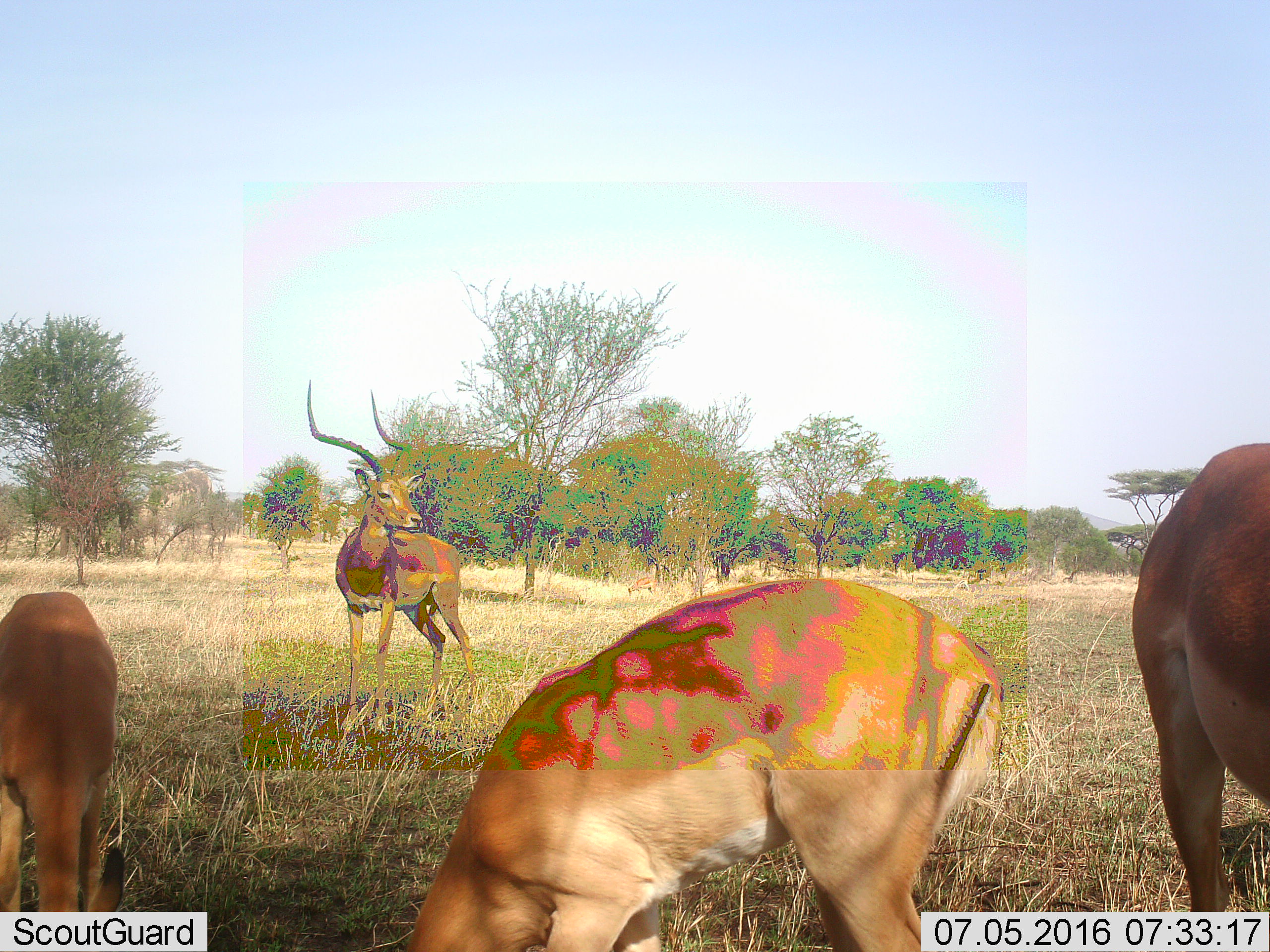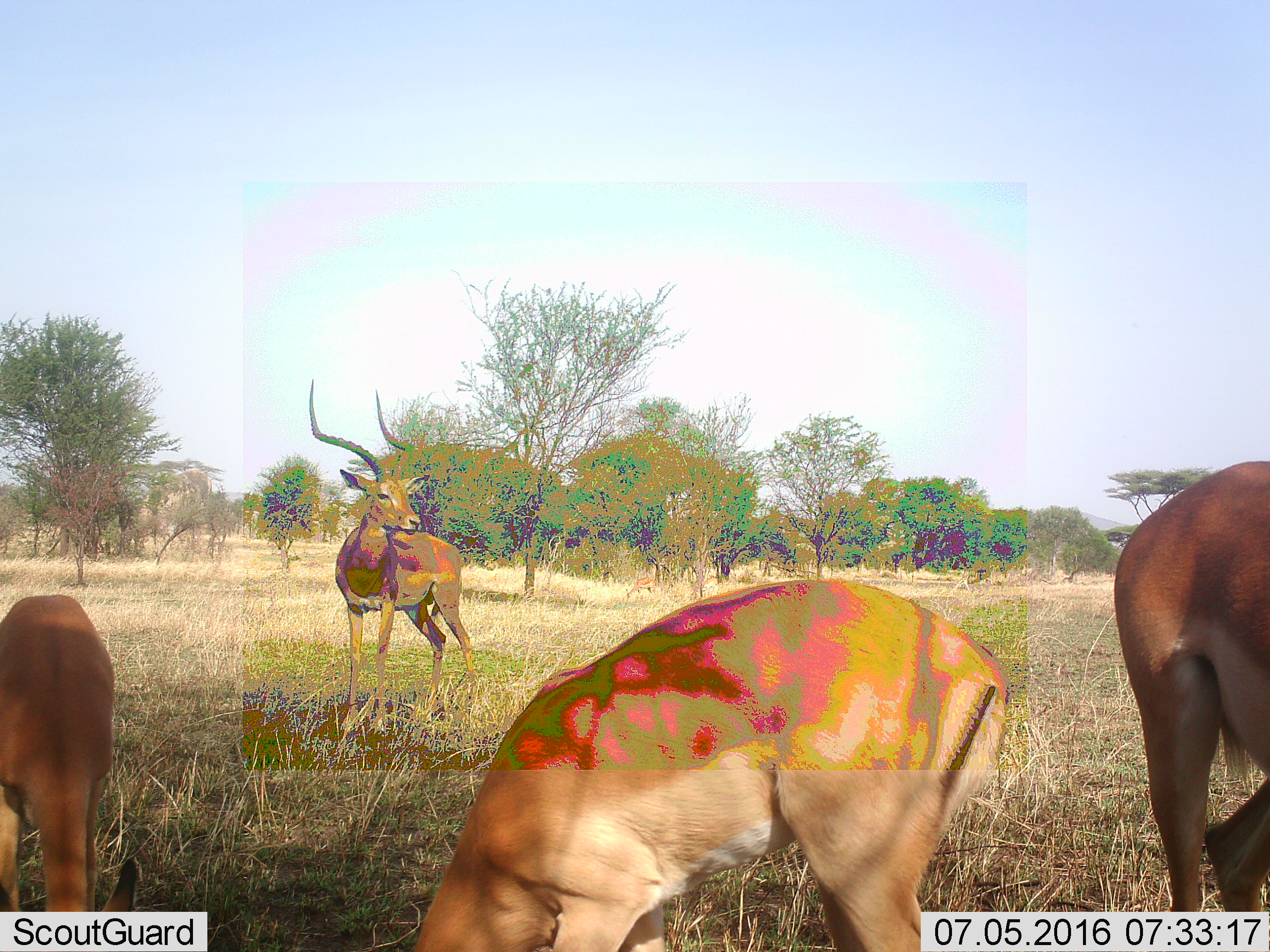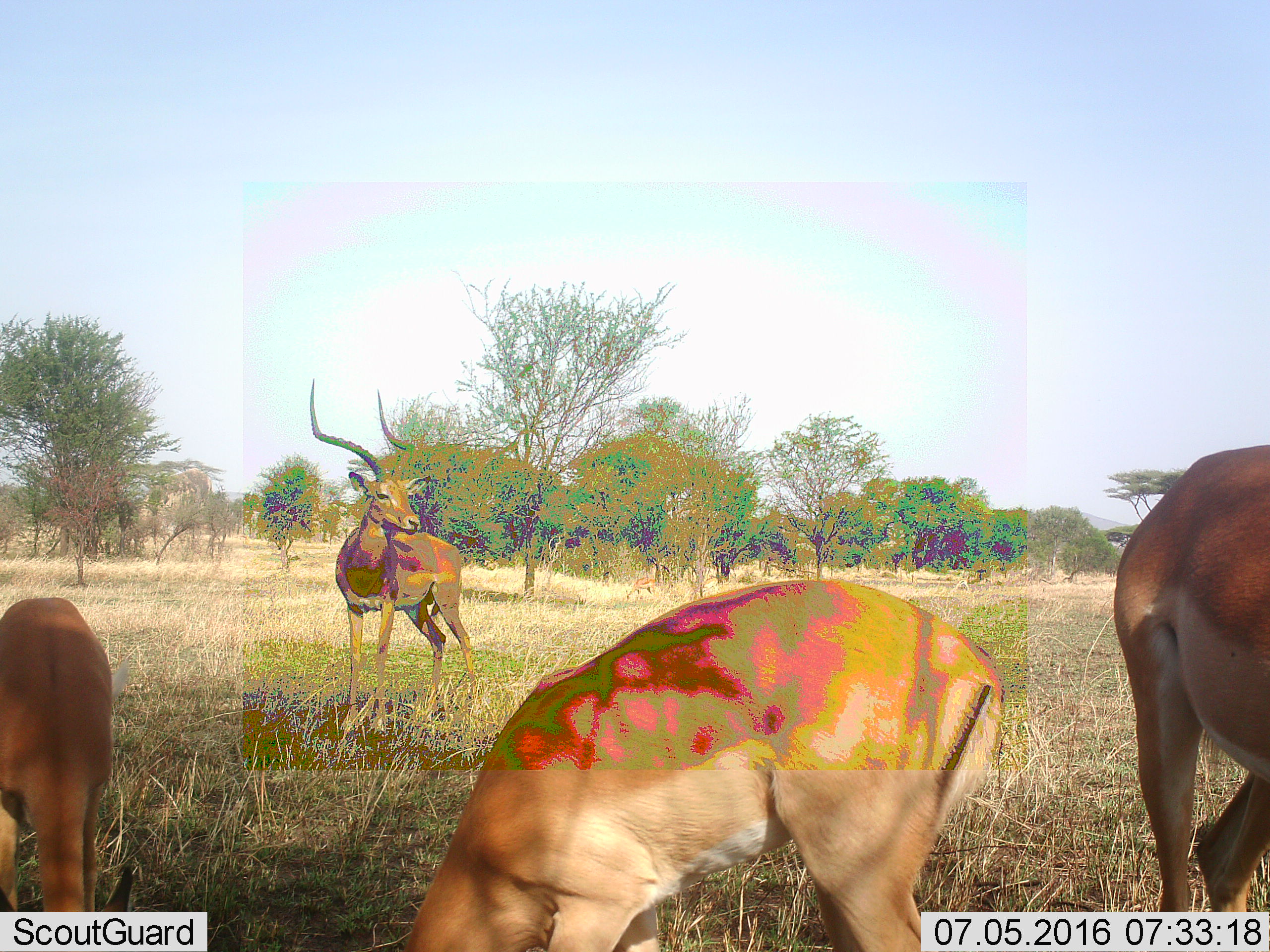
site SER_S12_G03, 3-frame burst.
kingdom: Animalia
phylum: Chordata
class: Mammalia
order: Artiodactyla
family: Bovidae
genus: Aepyceros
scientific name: Aepyceros melampus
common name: impala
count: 4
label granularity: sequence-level